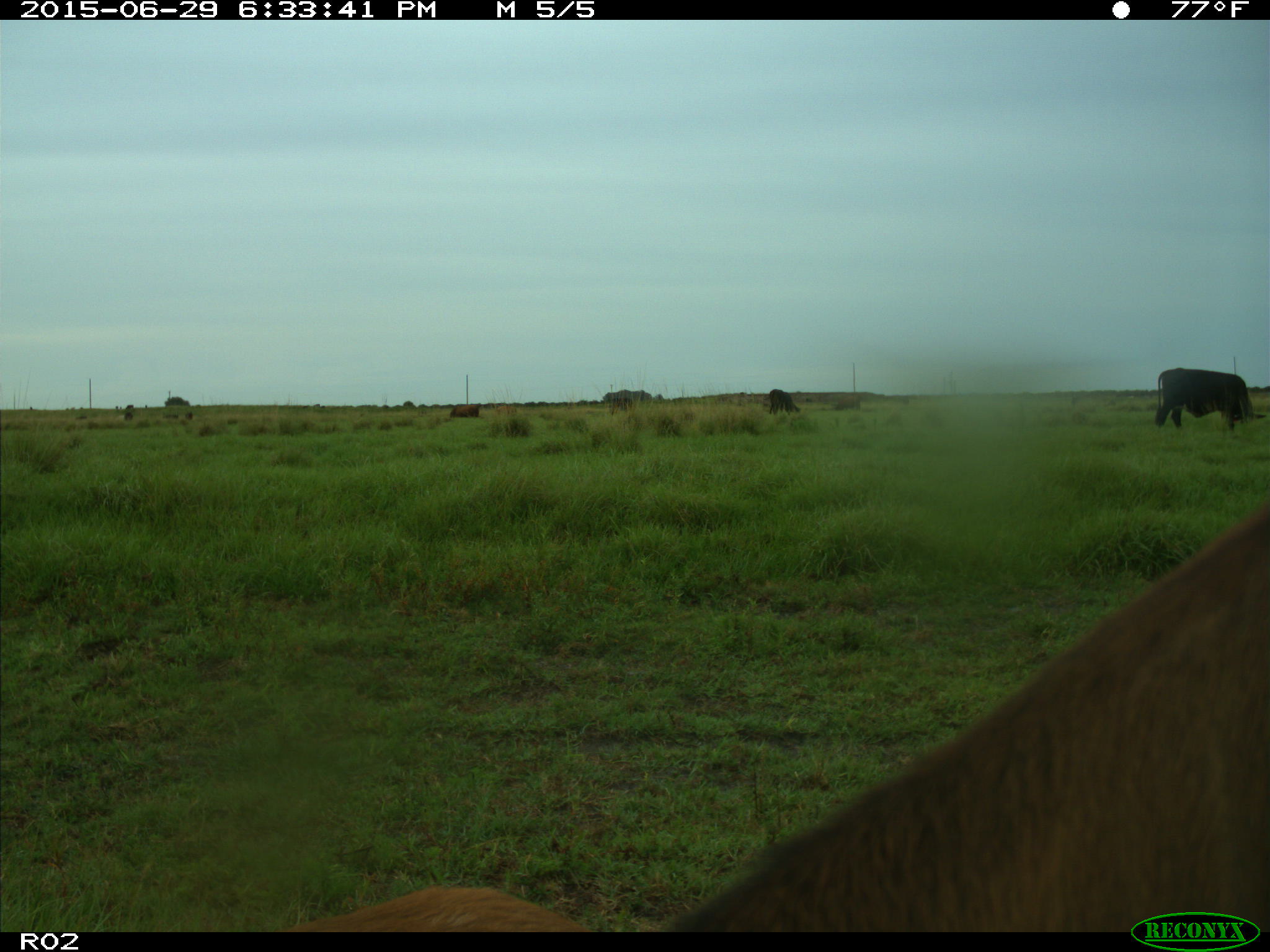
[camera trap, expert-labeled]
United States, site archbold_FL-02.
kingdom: Animalia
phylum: Chordata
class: Mammalia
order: Artiodactyla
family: Bovidae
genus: Bos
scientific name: Bos taurus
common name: domestic cow